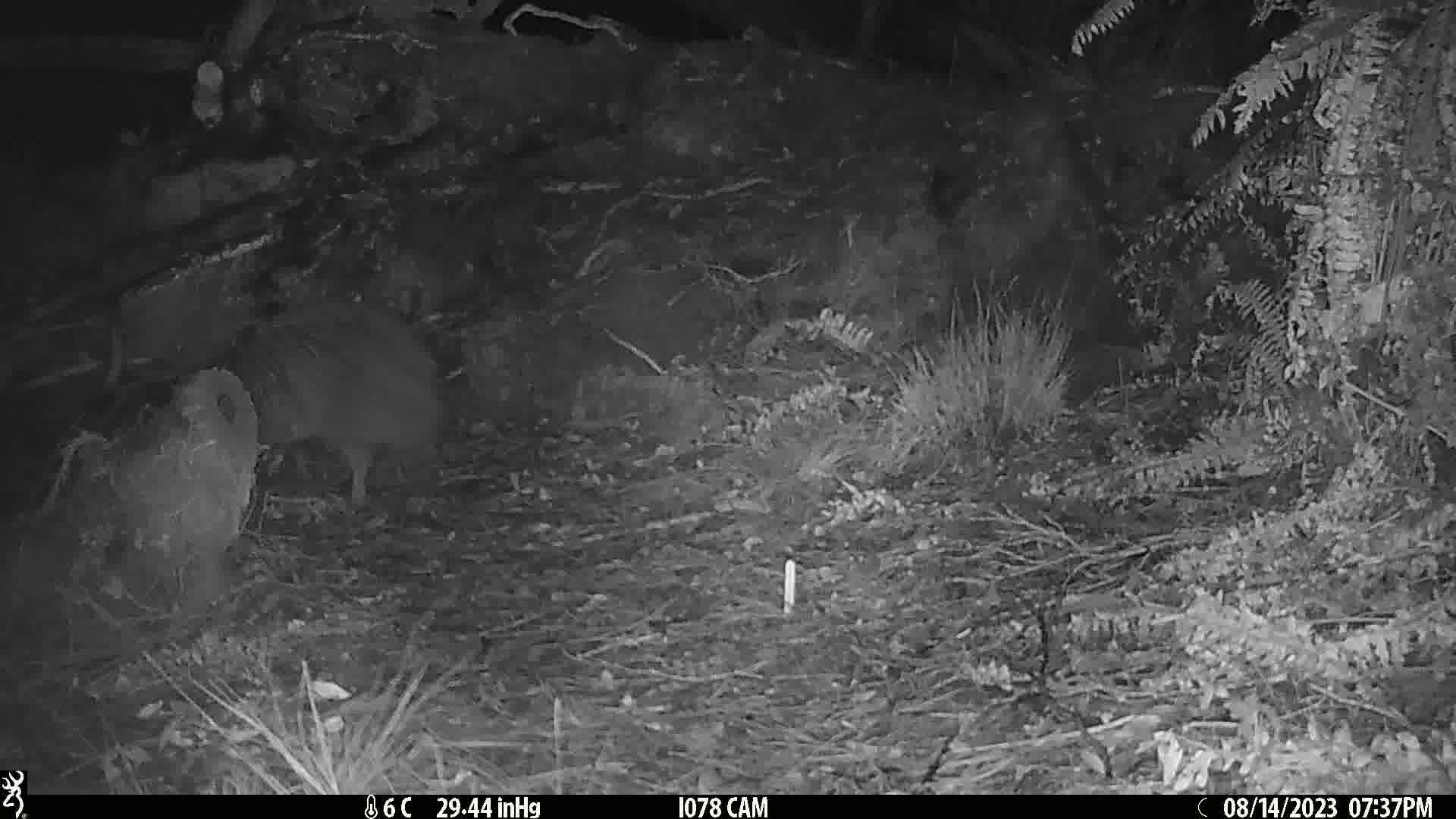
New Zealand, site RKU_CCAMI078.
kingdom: Animalia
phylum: Chordata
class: Aves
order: Apterygiformes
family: Apterygidae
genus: Apteryx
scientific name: Apteryx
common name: kiwi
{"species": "kiwi (Apteryx)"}